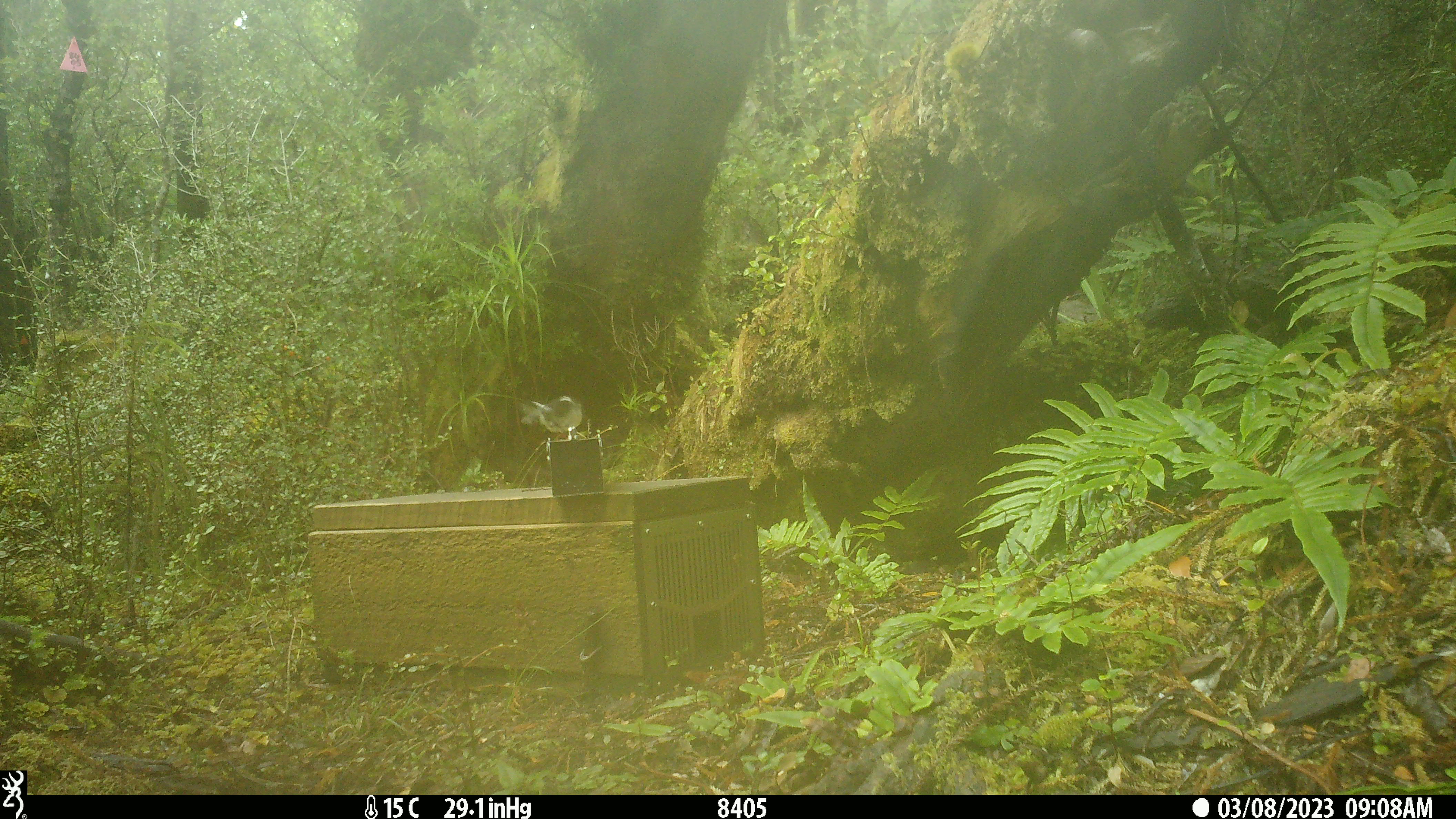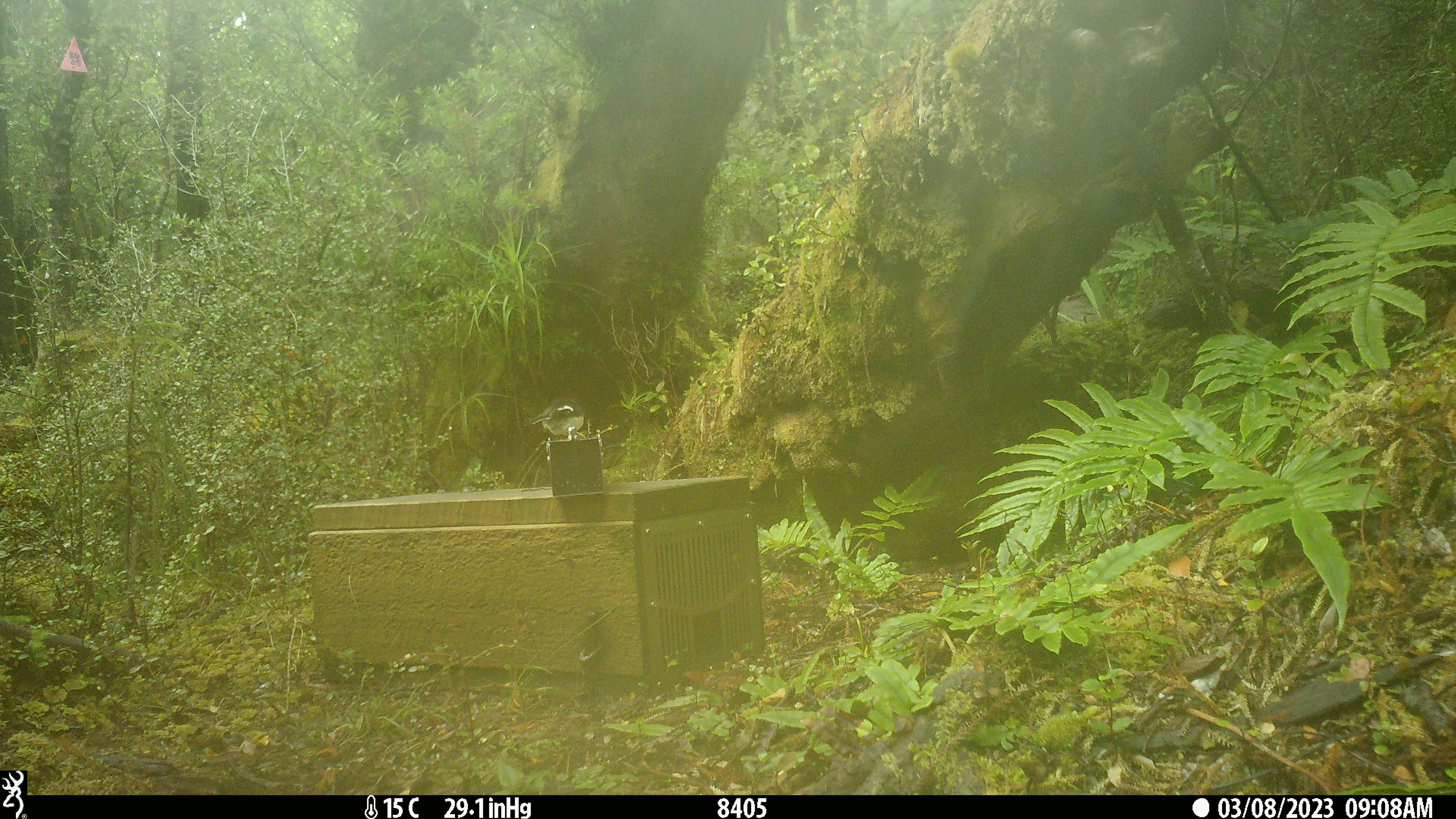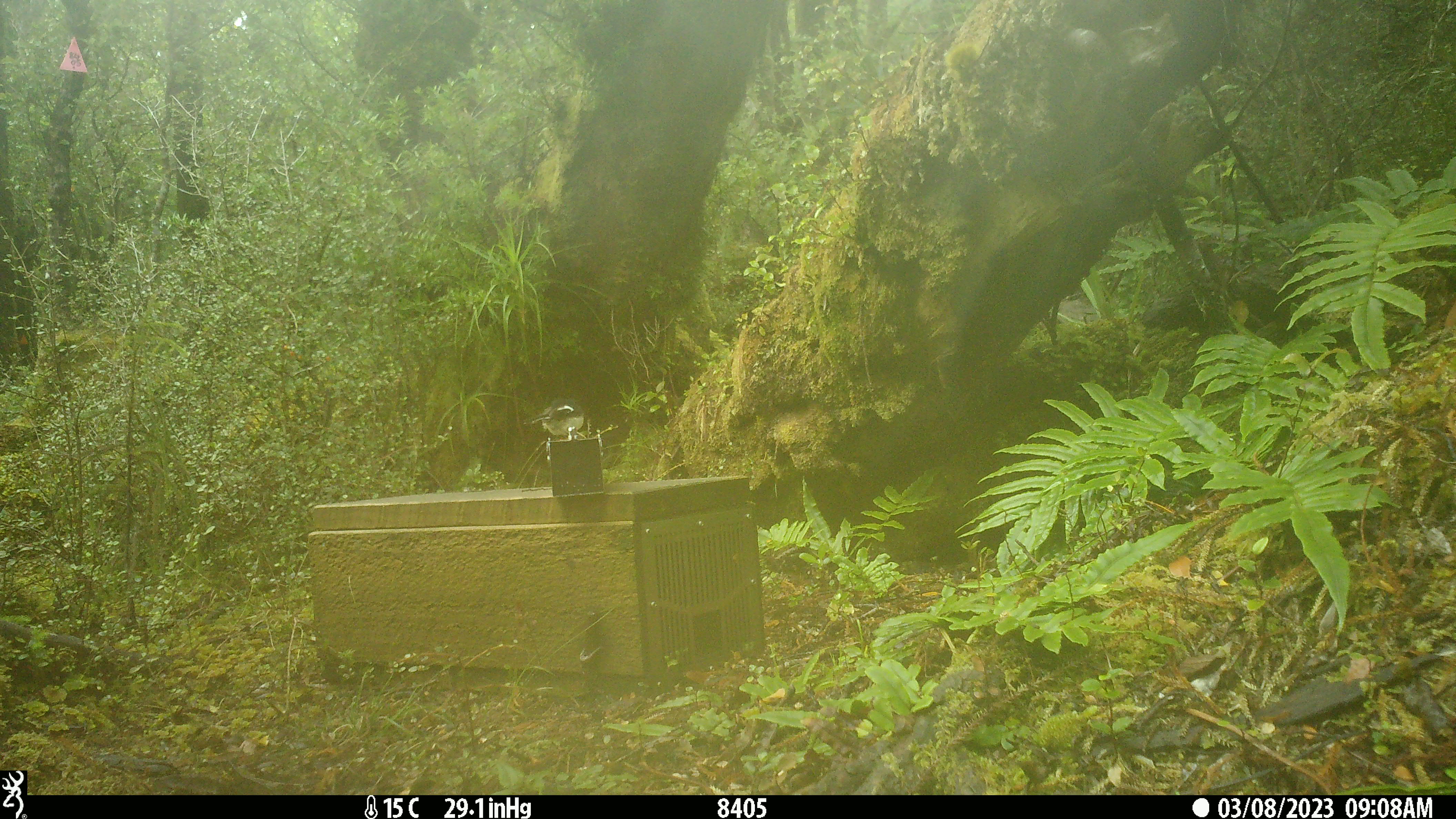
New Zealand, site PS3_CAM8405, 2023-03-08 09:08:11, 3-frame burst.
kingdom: Animalia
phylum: Chordata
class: Aves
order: Passeriformes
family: Petroicidae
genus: Petroica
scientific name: Petroica macrocephala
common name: tomtit